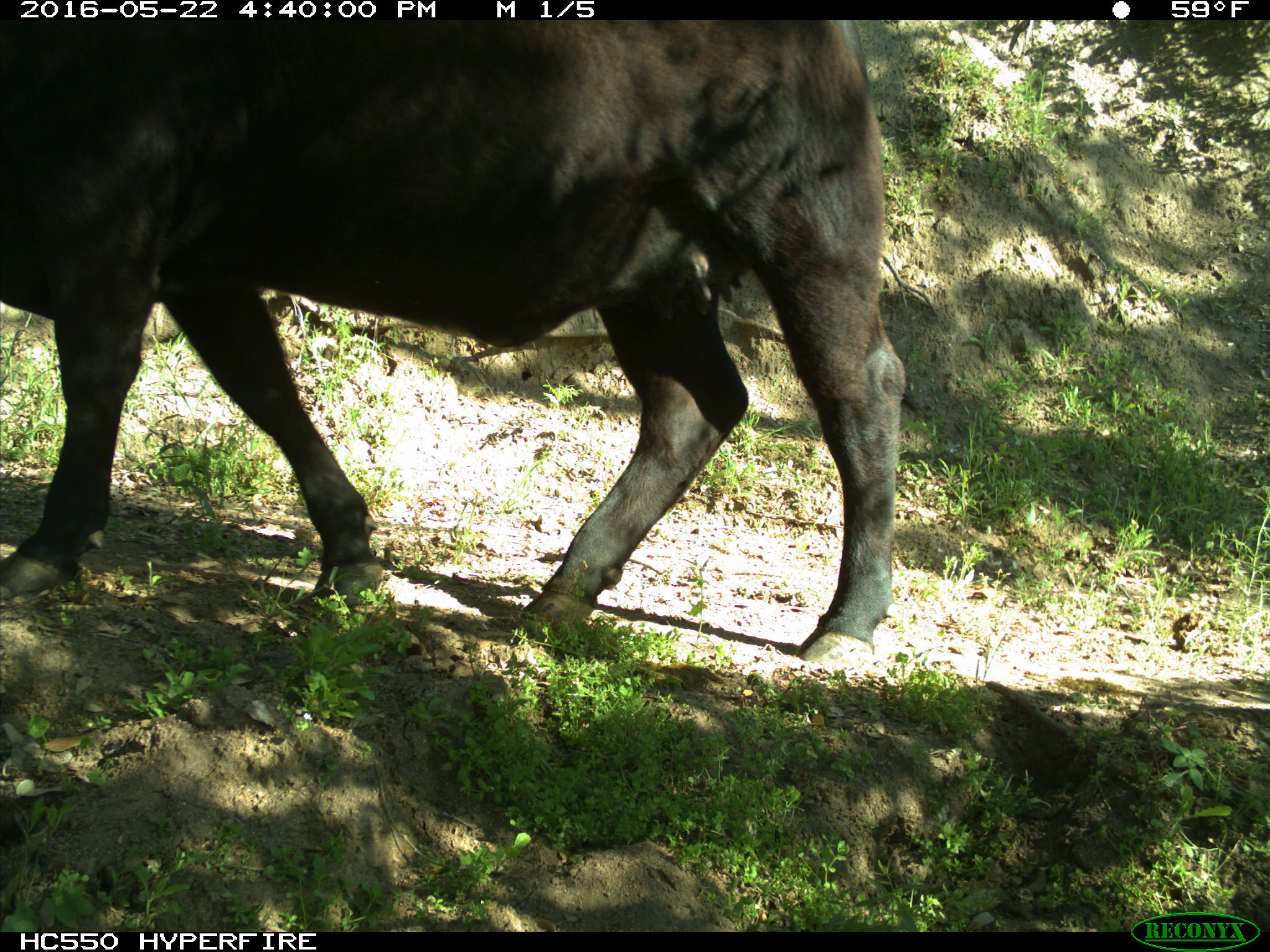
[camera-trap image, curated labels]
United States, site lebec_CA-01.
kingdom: Animalia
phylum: Chordata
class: Mammalia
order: Artiodactyla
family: Bovidae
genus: Bos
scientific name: Bos taurus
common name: domestic cow